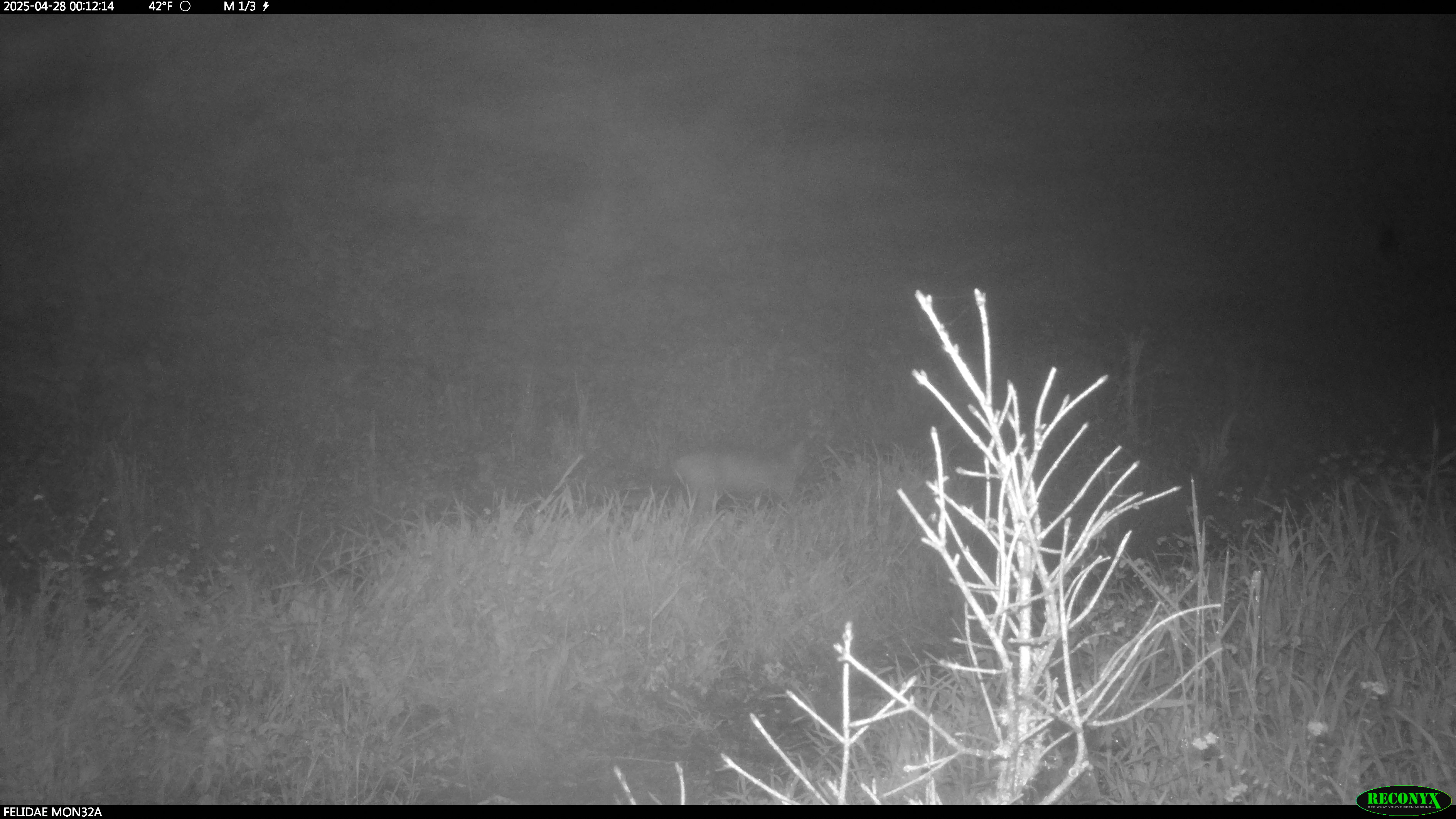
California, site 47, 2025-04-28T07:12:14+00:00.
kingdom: Animalia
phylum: Chordata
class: Mammalia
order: Artiodactyla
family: Cervidae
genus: Odocoileus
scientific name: Odocoileus hemionus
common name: mule deer